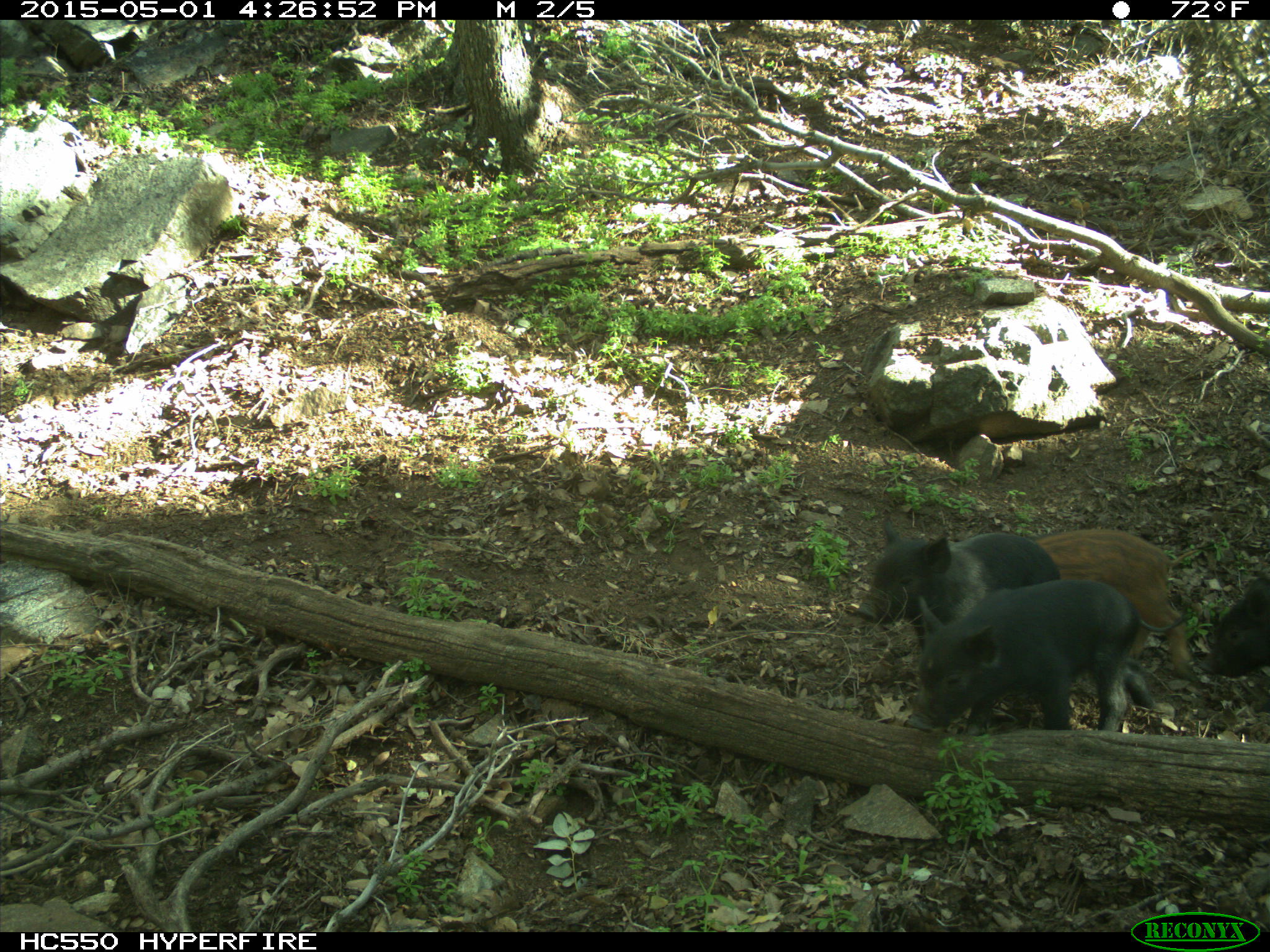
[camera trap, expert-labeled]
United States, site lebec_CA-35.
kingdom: Animalia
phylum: Chordata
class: Mammalia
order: Artiodactyla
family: Suidae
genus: Sus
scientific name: Sus scrofa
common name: wild boar